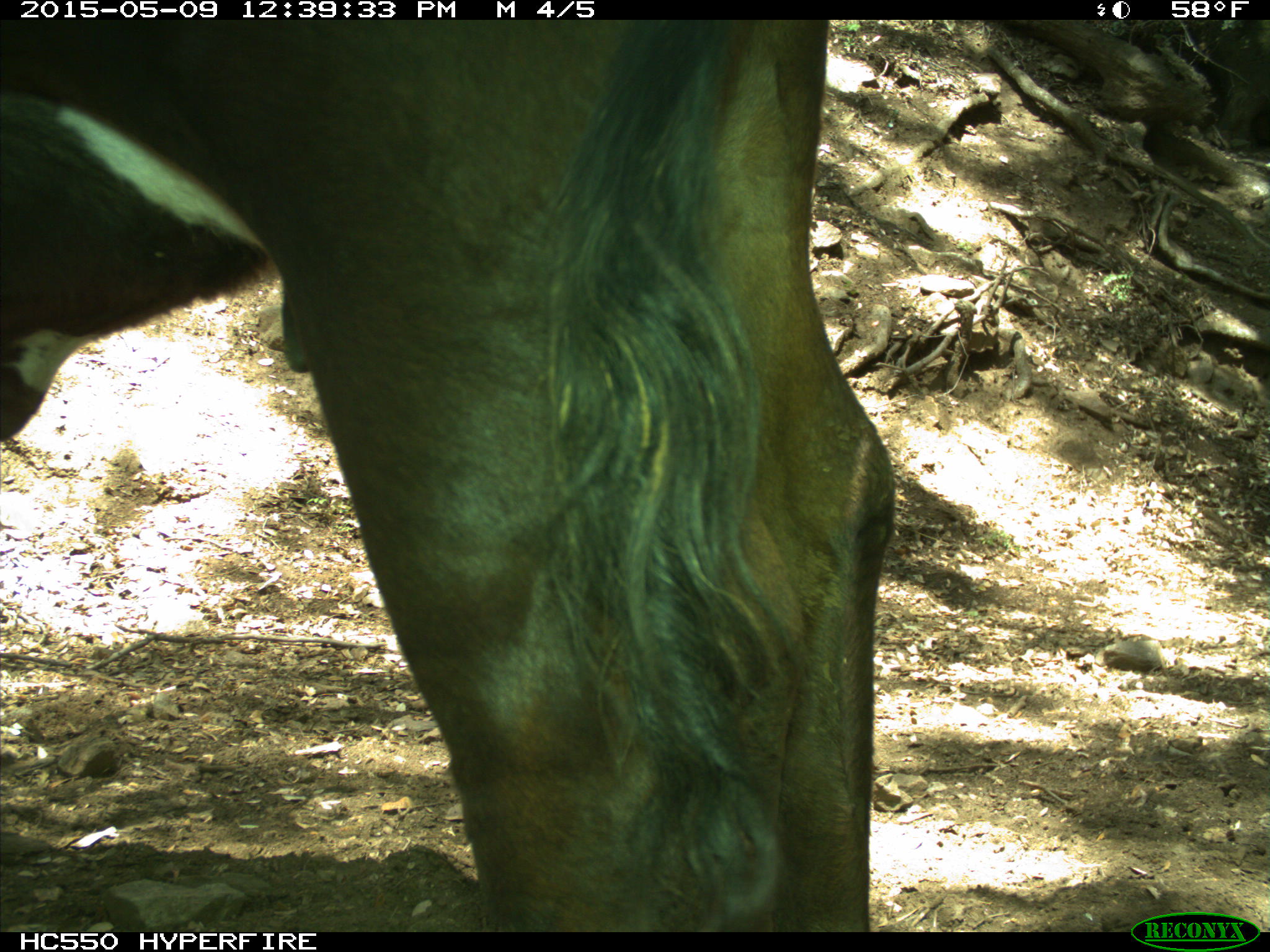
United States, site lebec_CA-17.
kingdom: Animalia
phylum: Chordata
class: Mammalia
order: Artiodactyla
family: Bovidae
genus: Bos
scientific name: Bos taurus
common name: domestic cow